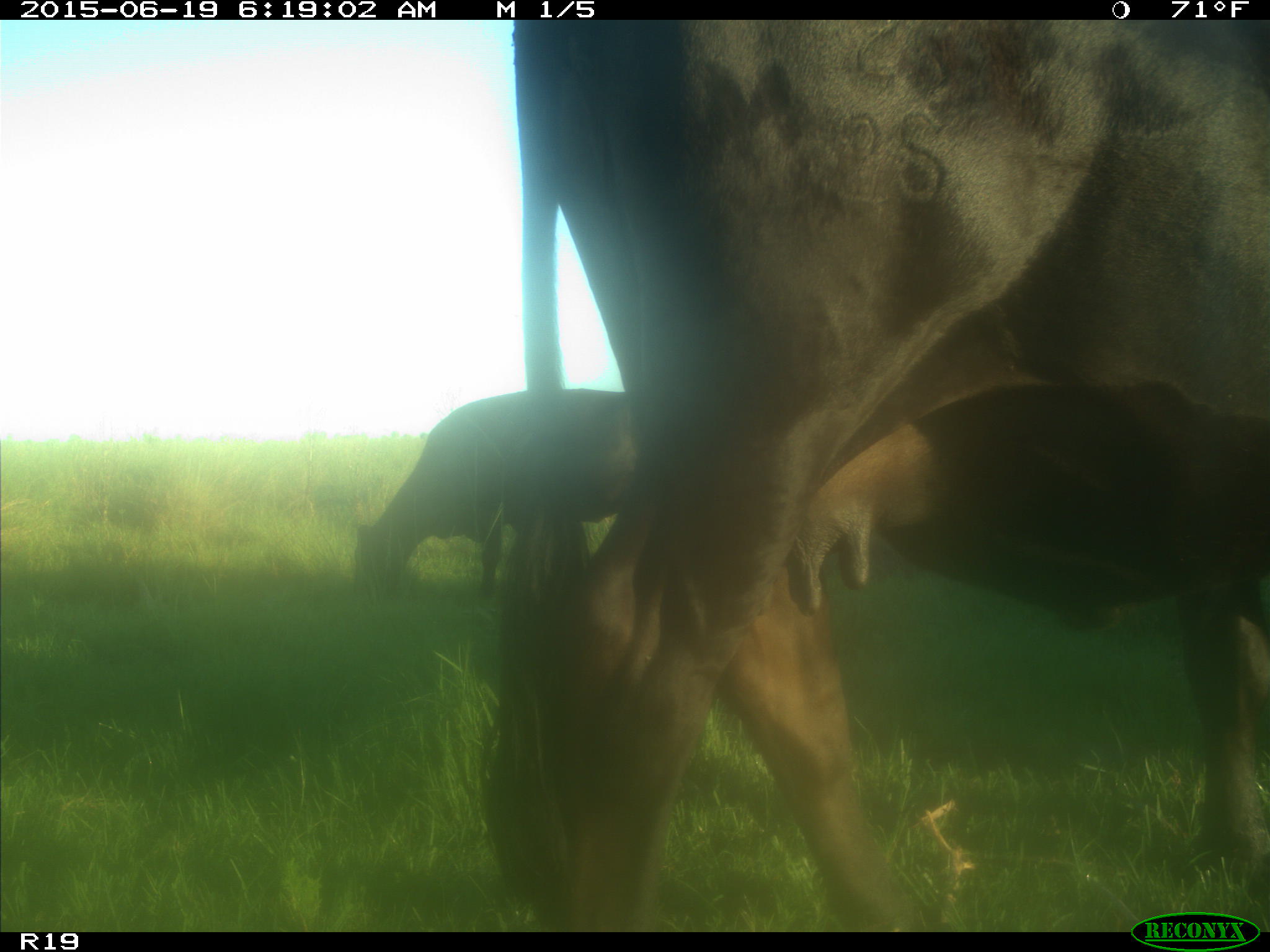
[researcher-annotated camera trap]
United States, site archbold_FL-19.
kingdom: Animalia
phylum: Chordata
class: Mammalia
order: Artiodactyla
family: Bovidae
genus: Bos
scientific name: Bos taurus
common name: domestic cow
Bos taurus (domestic cow).